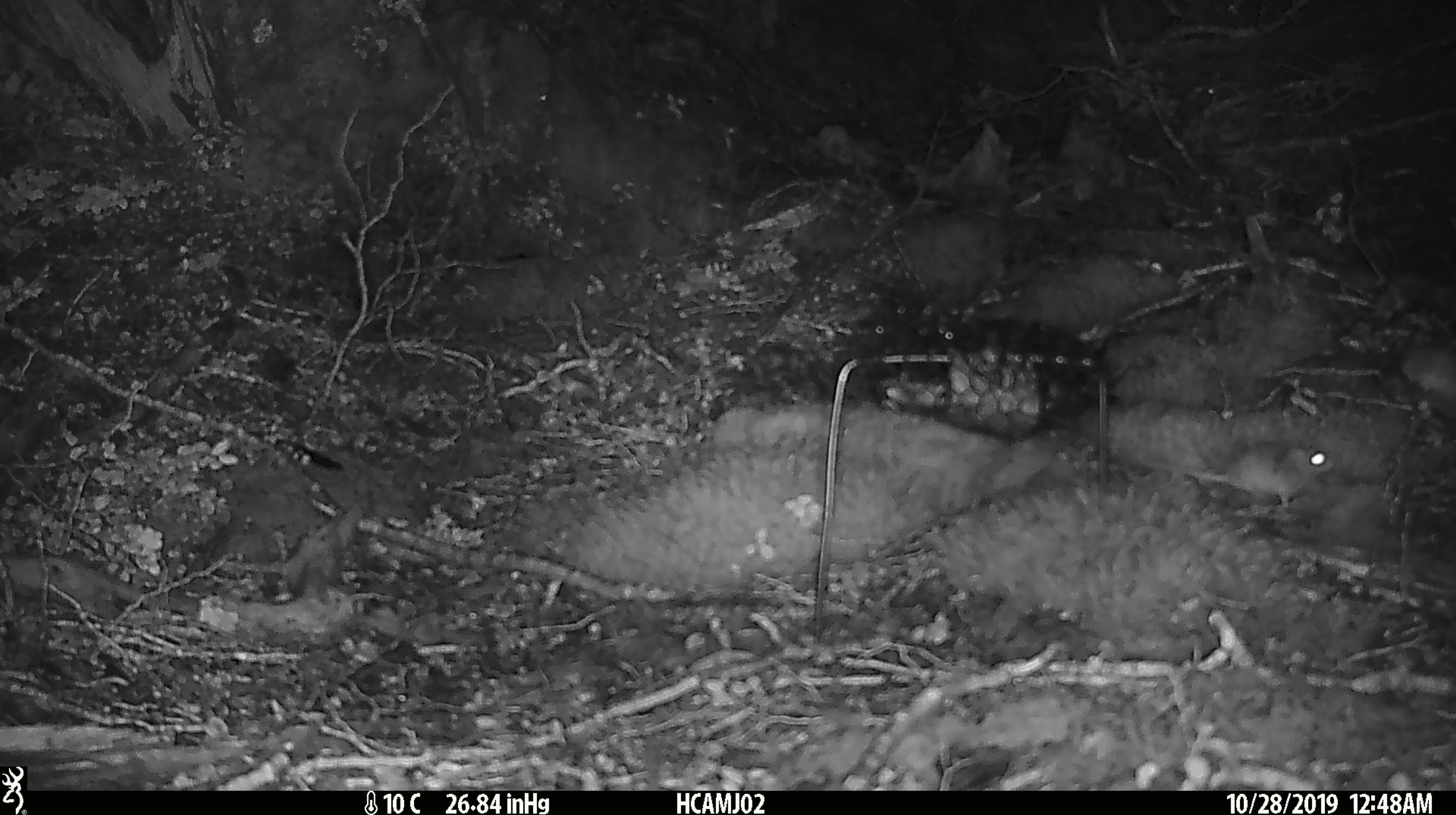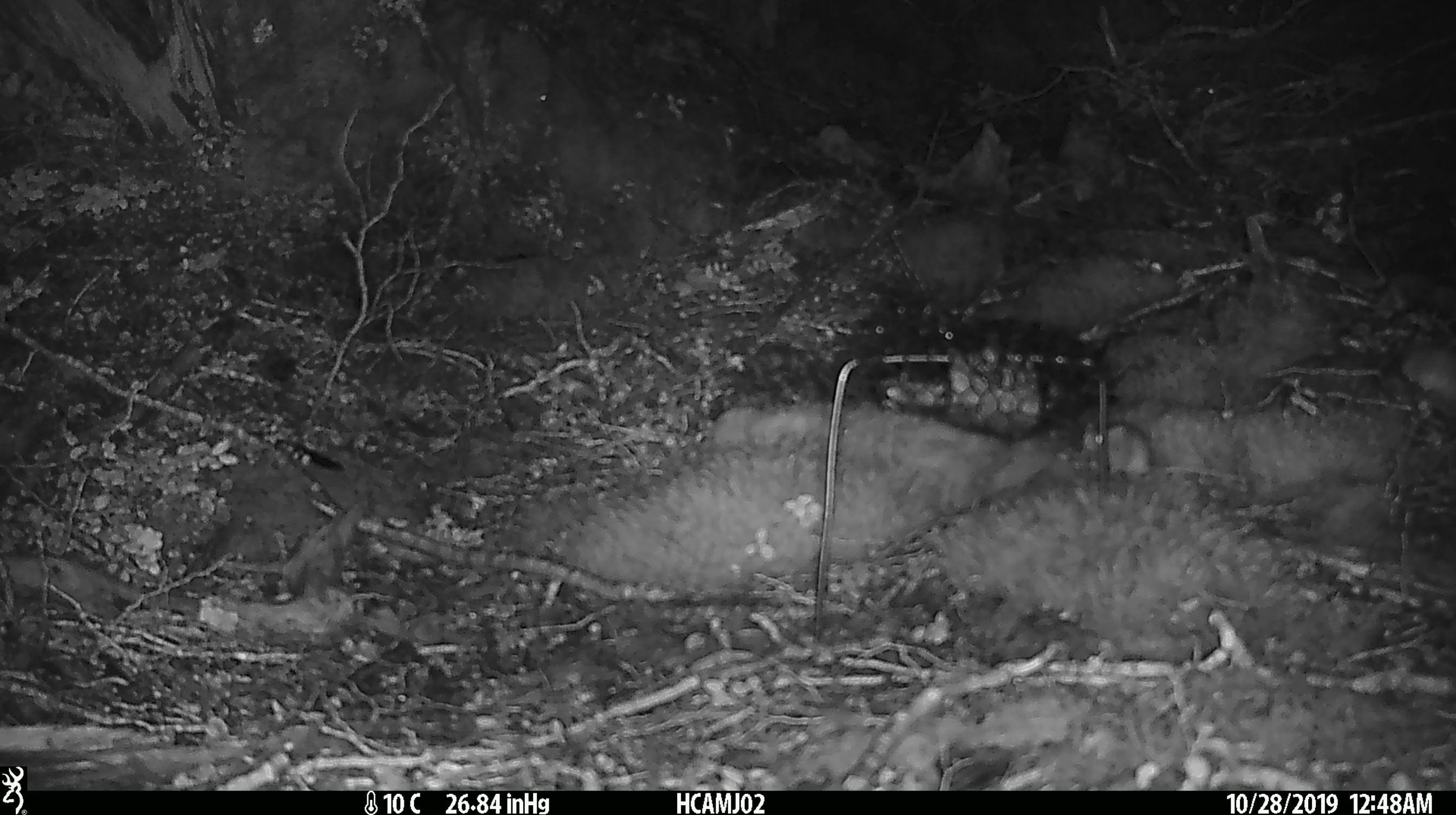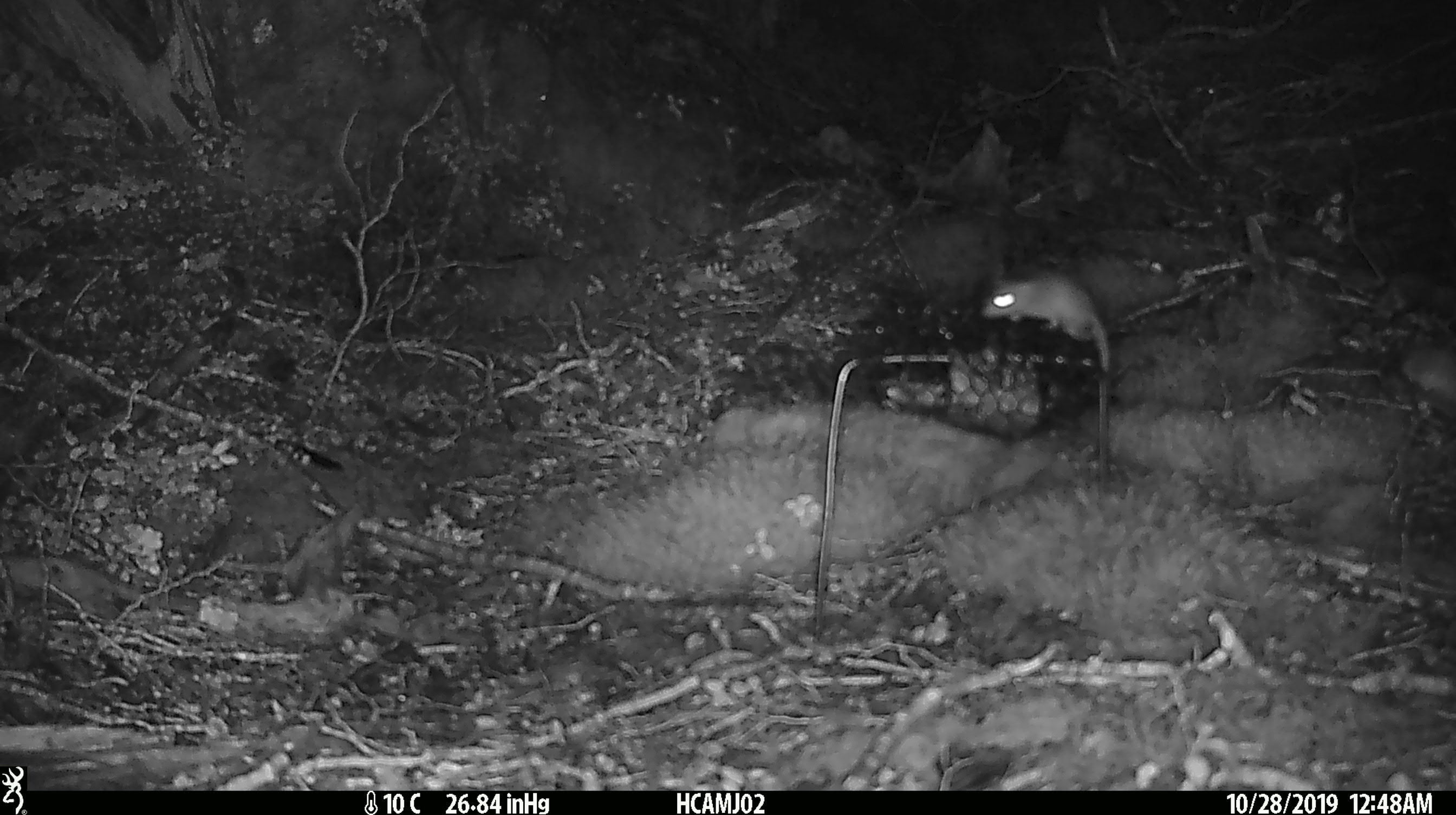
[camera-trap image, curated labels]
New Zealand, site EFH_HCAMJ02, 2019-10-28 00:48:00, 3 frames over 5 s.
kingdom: Animalia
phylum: Chordata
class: Mammalia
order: Rodentia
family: Muridae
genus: Mus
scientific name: Mus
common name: mouse